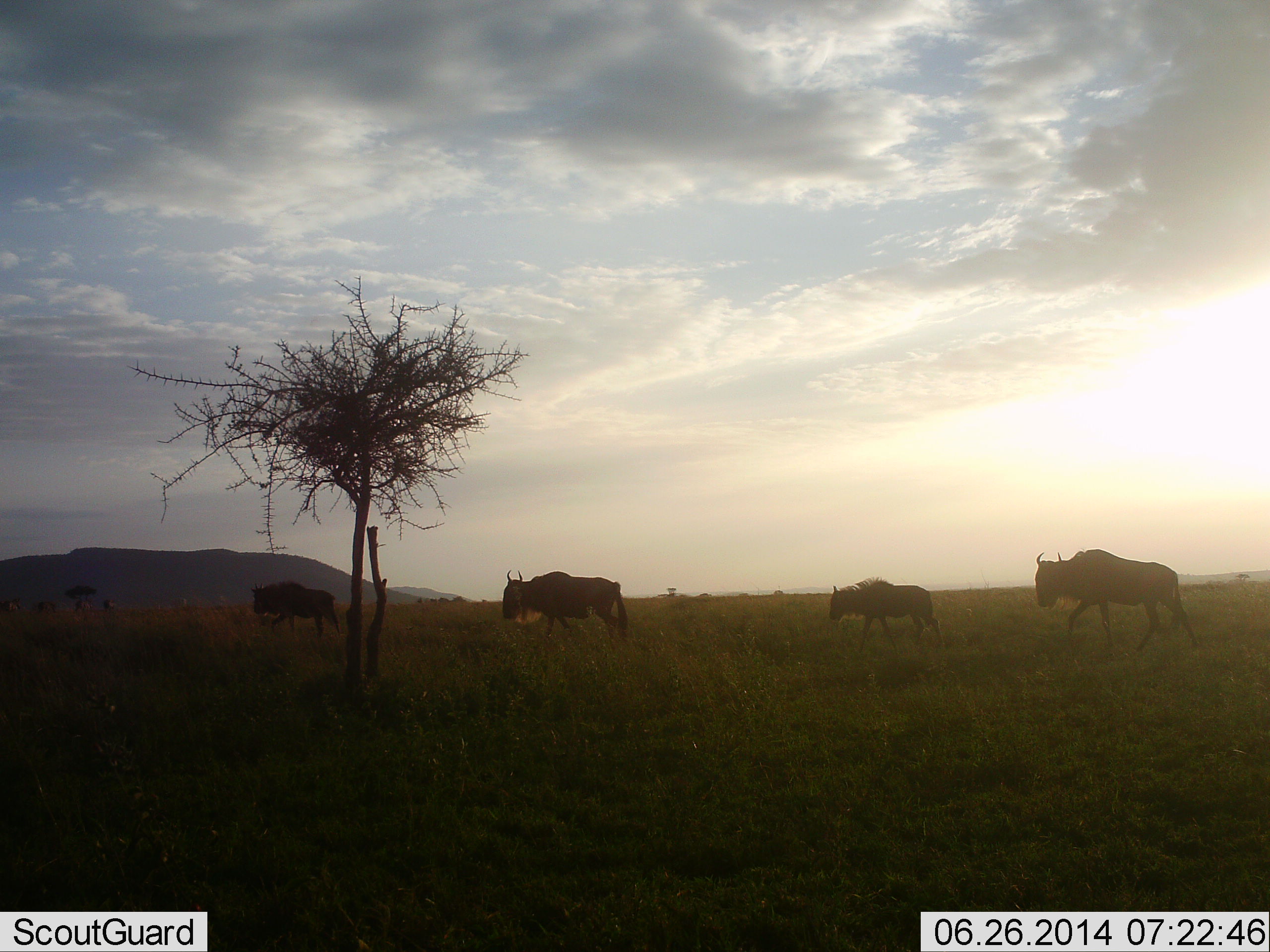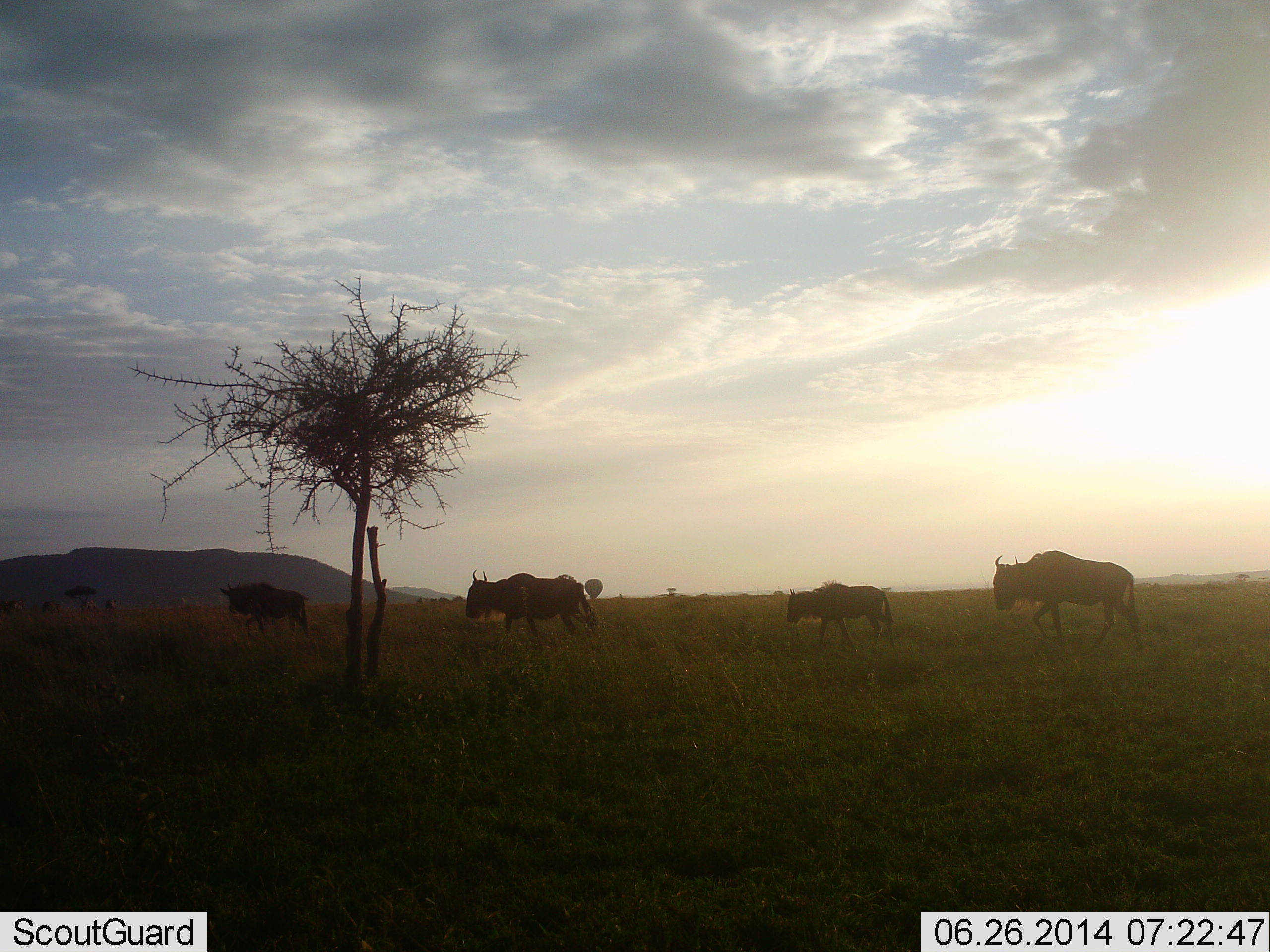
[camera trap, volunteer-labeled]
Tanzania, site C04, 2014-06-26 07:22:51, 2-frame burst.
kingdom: Animalia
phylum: Chordata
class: Mammalia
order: Artiodactyla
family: Bovidae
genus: Connochaetes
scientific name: Connochaetes taurinus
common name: blue wildebeest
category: wildebeest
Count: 4.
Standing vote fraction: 20%.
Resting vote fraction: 0%.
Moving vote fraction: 90%.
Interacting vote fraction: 0%.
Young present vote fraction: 30%.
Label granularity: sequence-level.